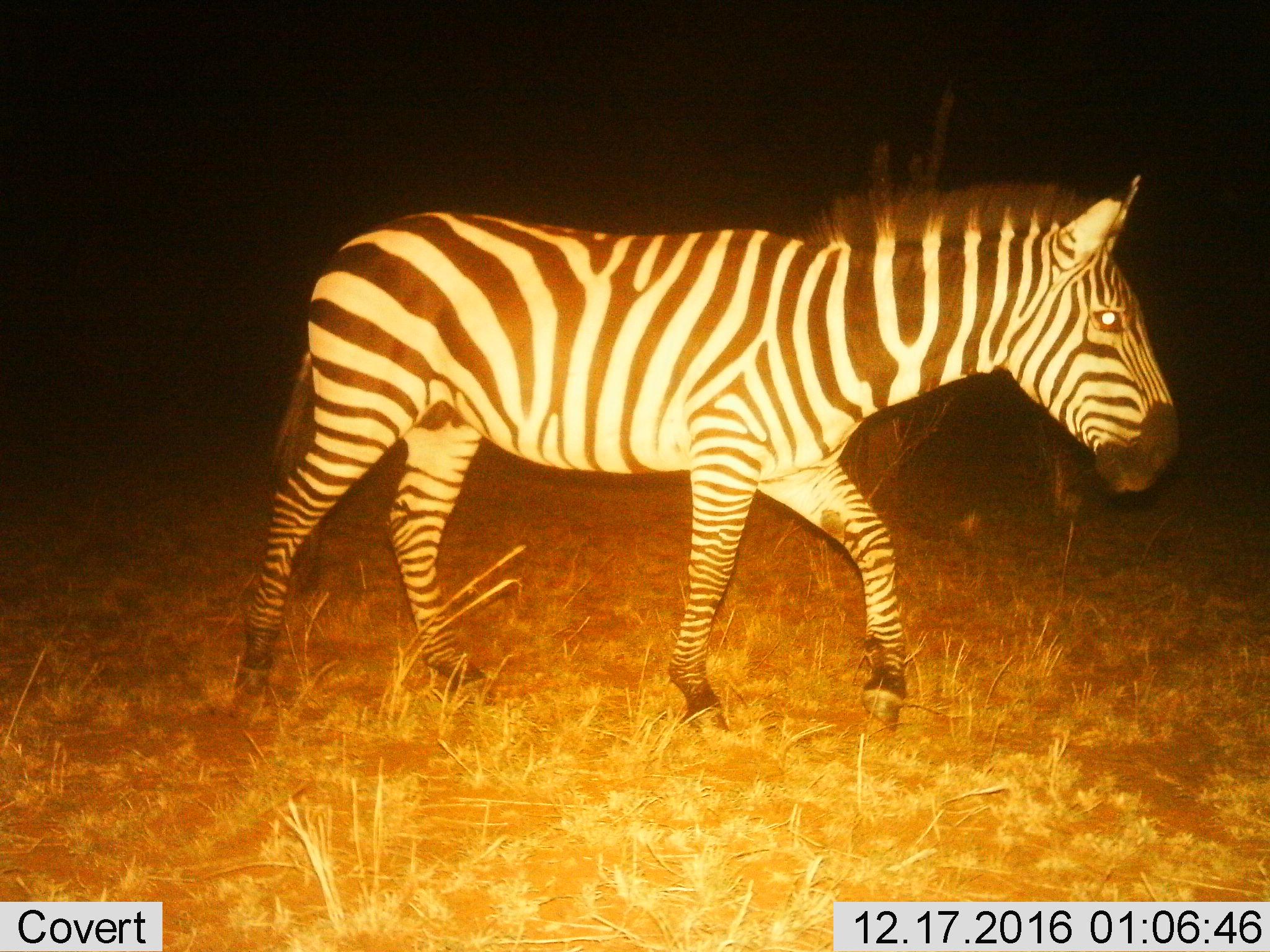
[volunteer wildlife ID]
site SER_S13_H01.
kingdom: Animalia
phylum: Chordata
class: Mammalia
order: Perissodactyla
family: Equidae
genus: Equus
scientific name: Equus quagga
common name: plains zebra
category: zebraplains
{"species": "zebraplains (plains zebra) (Equus quagga)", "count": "1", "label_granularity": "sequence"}